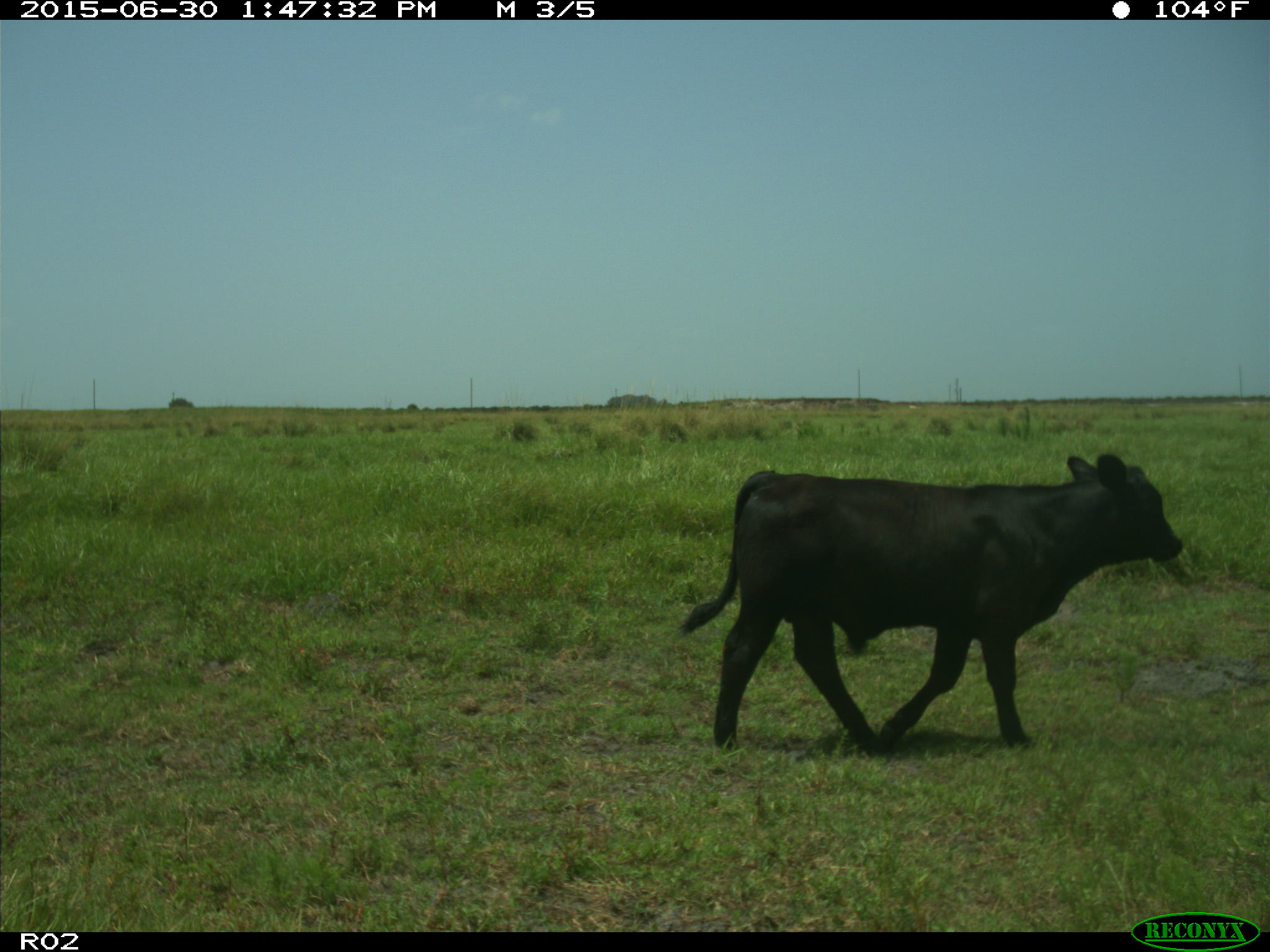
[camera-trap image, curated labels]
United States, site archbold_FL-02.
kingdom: Animalia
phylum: Chordata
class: Mammalia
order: Artiodactyla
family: Bovidae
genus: Bos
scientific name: Bos taurus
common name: domestic cow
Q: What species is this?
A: Bos taurus (domestic cow).